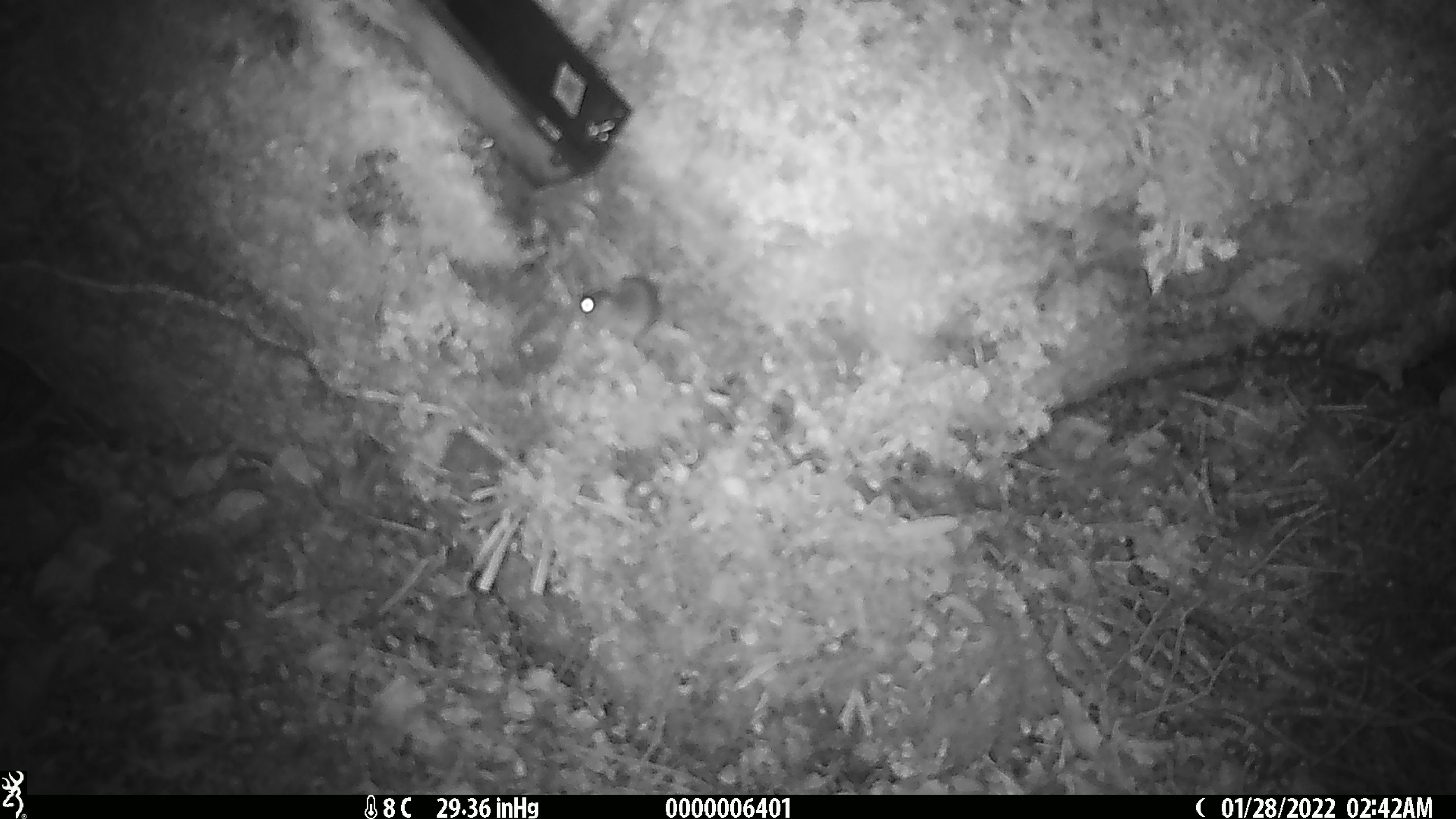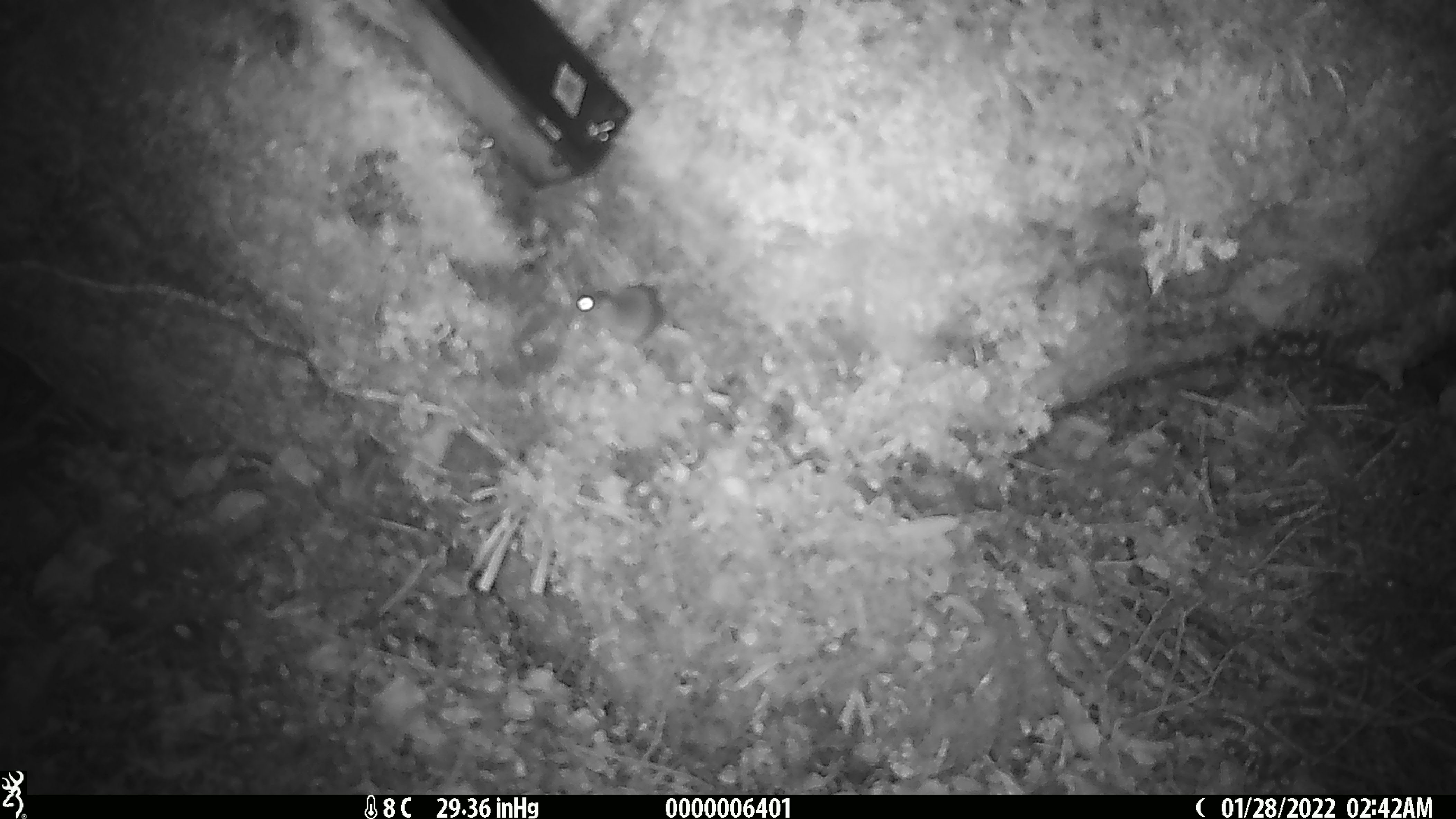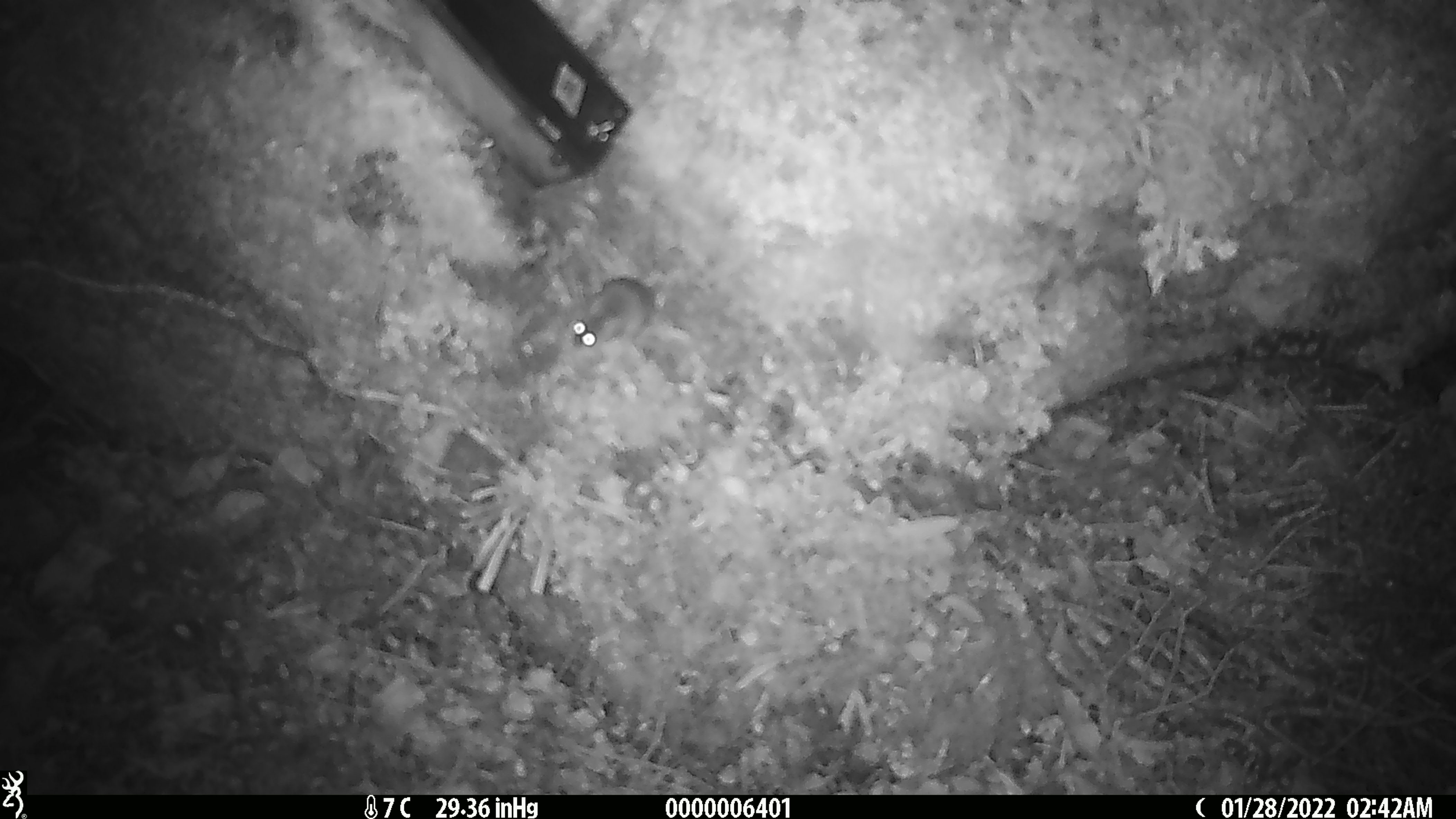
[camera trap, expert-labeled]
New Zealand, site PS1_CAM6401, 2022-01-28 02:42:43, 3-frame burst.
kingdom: Animalia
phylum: Chordata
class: Mammalia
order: Rodentia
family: Muridae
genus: Mus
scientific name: Mus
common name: mouse